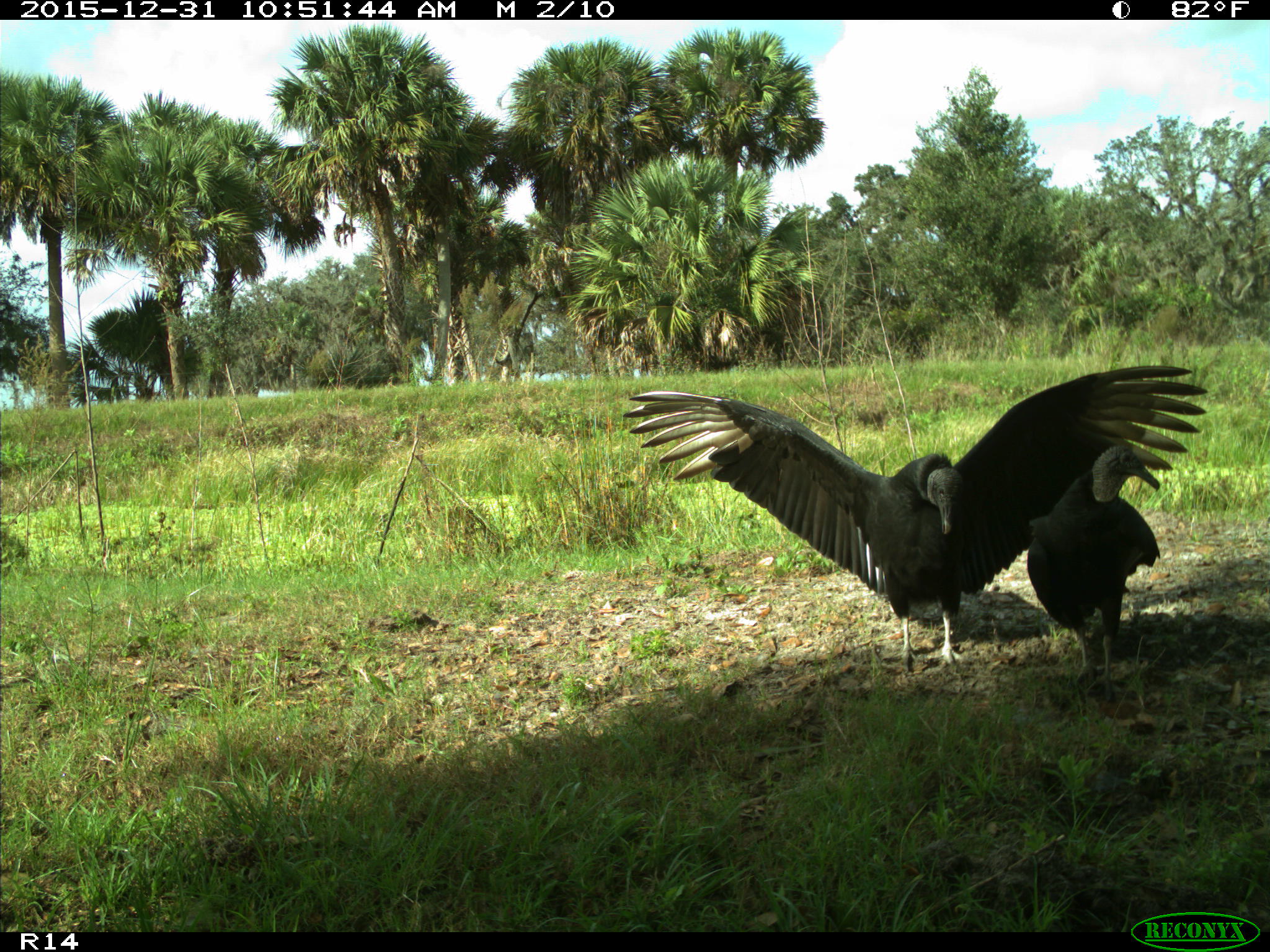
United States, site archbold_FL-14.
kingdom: Animalia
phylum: Chordata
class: Aves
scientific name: Aves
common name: birds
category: unidentified bird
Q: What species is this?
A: Unidentified bird (birds) (Aves).